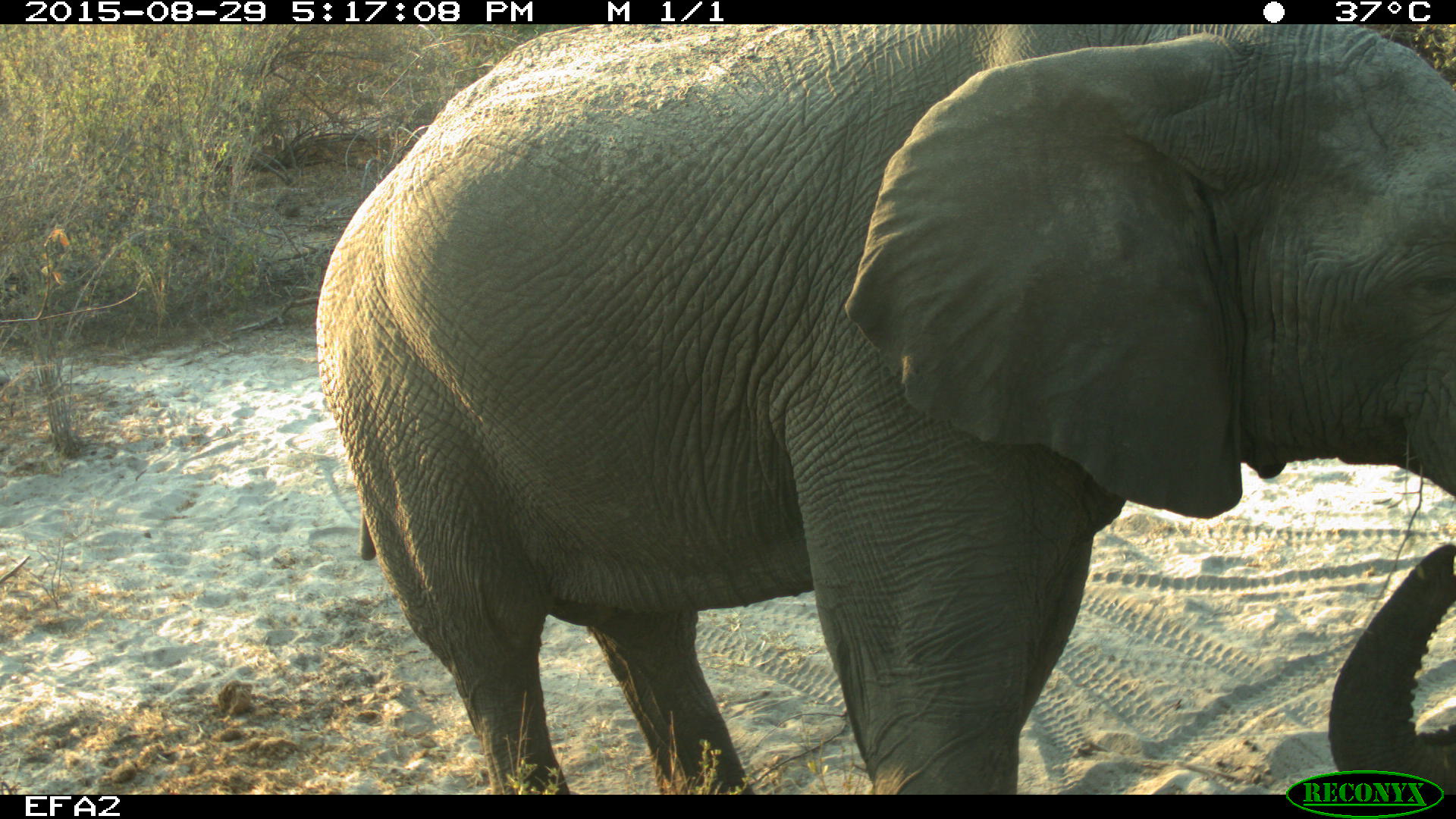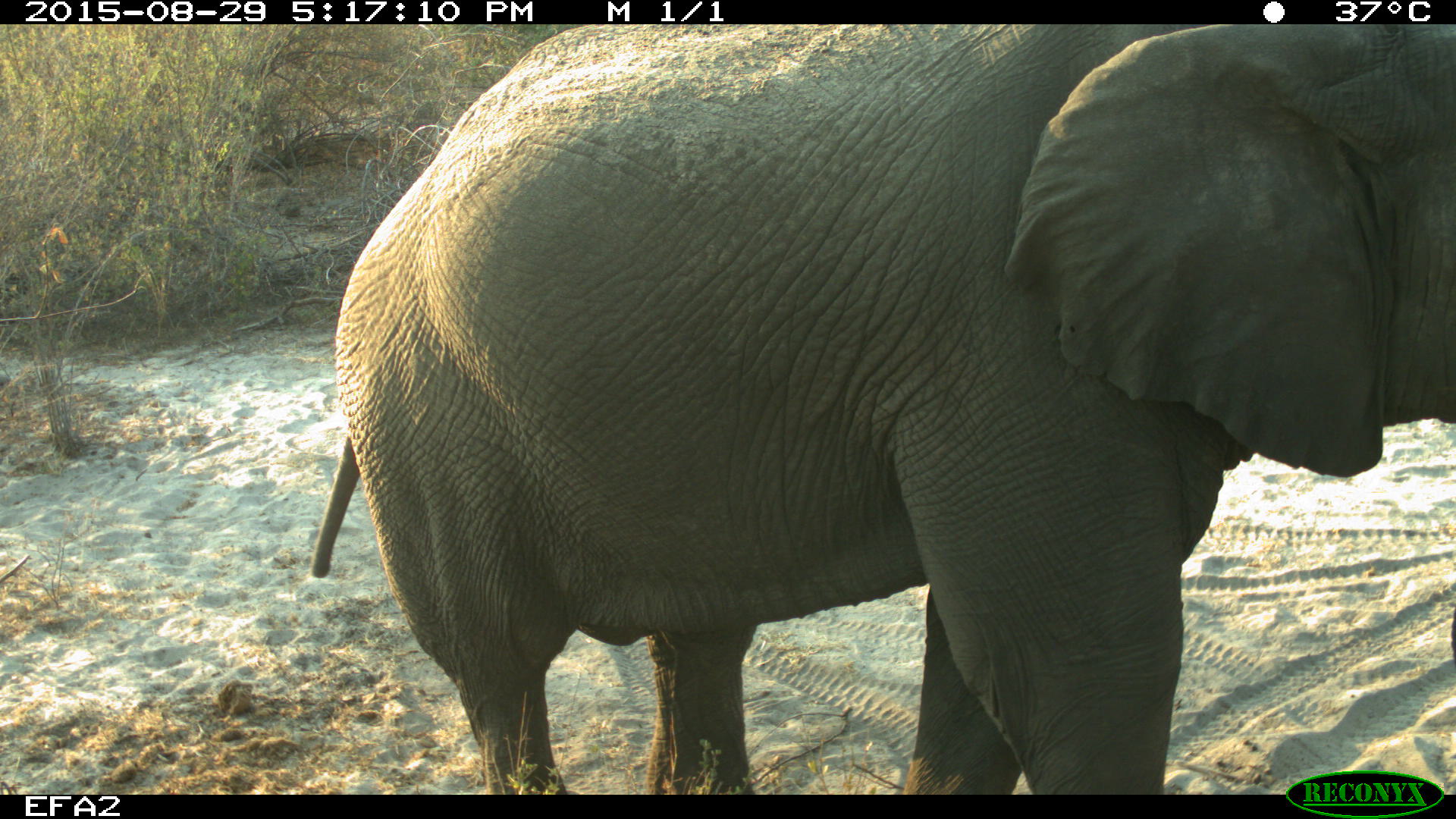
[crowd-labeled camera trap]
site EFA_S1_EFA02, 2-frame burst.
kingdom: Animalia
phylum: Chordata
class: Mammalia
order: Proboscidea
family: Elephantidae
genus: Loxodonta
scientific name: Loxodonta africana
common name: african bush elephant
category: elephant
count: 1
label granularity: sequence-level